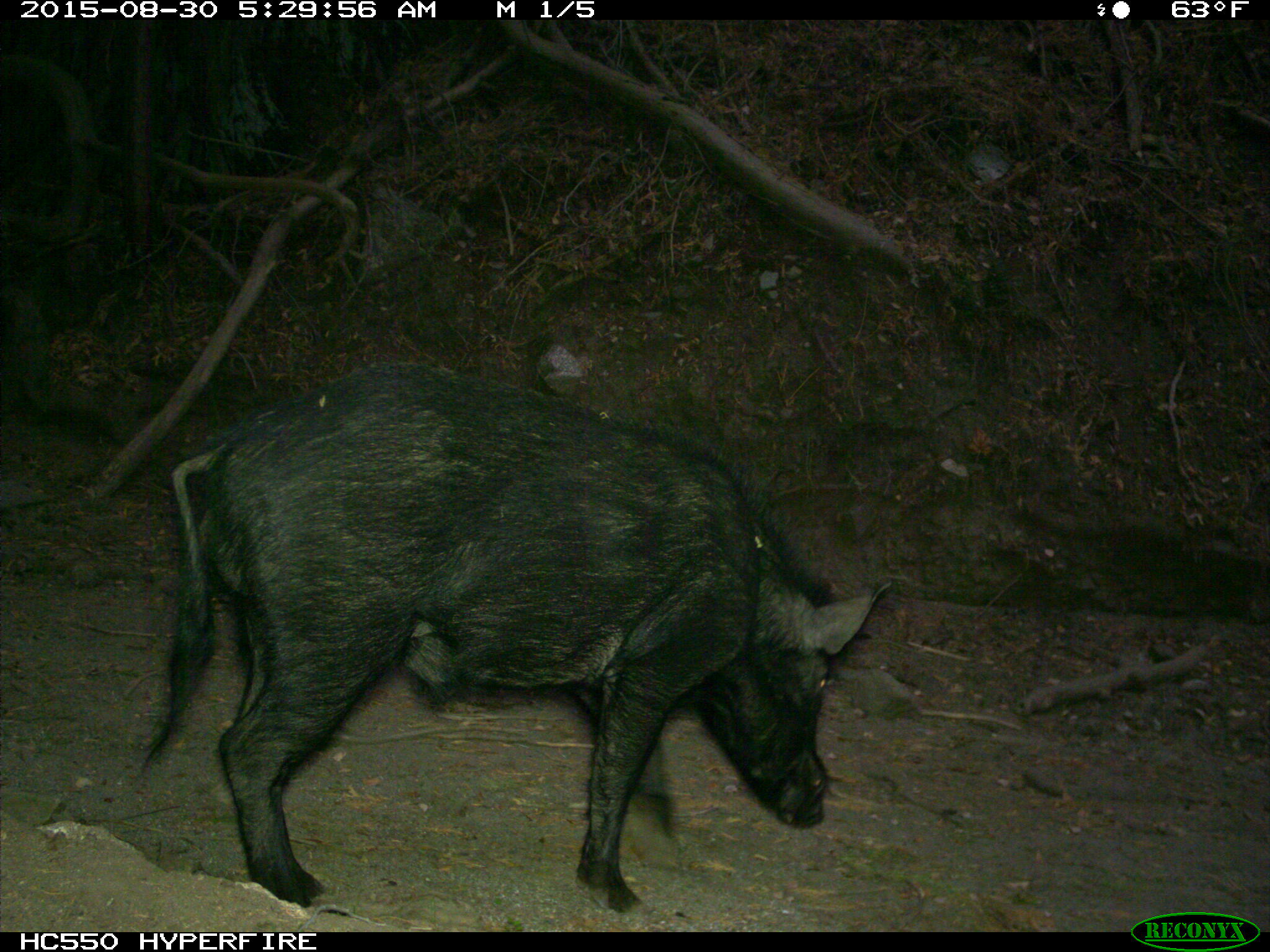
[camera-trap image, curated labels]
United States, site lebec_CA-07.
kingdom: Animalia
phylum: Chordata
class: Mammalia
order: Artiodactyla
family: Suidae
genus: Sus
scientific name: Sus scrofa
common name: wild boar